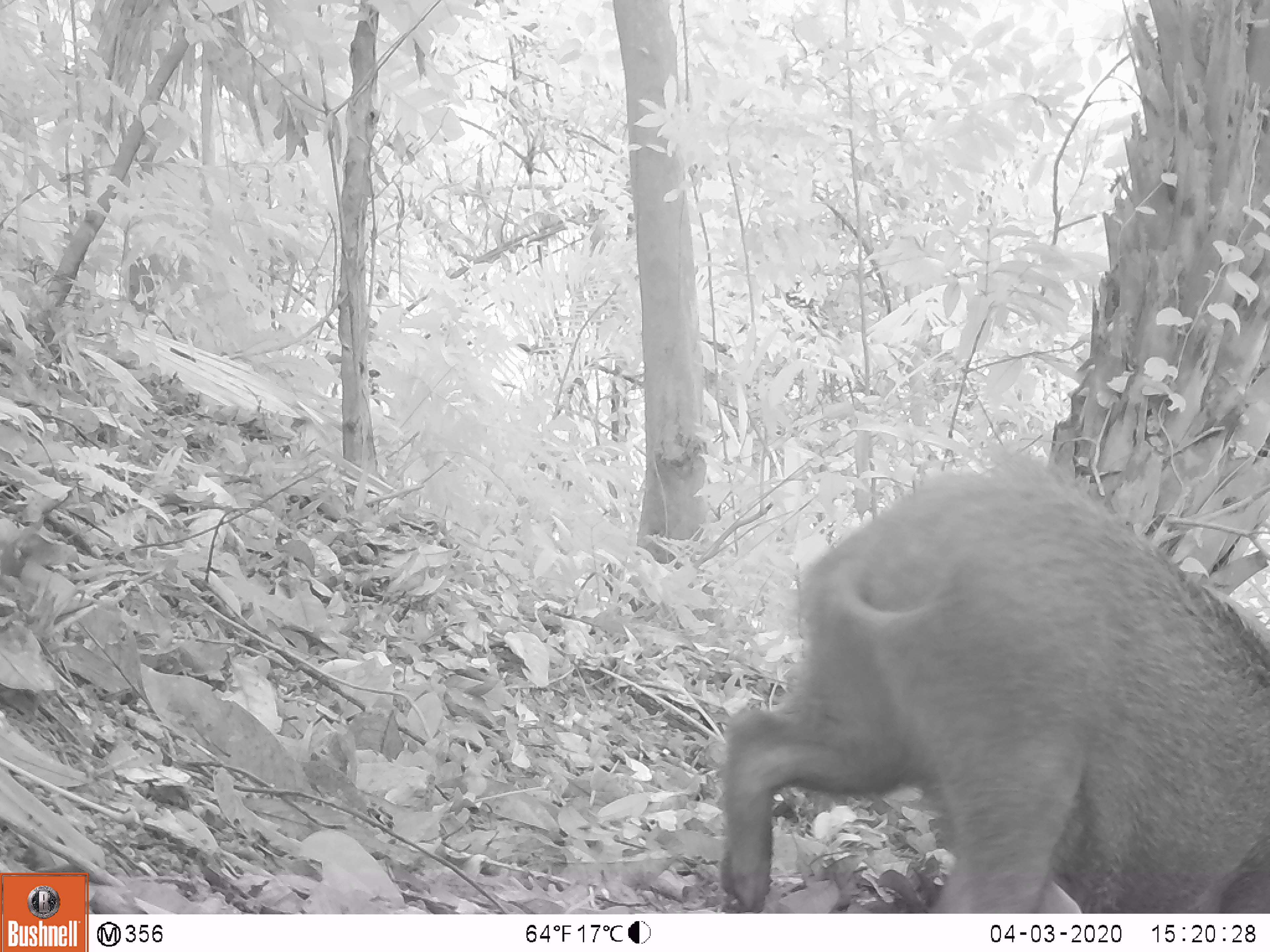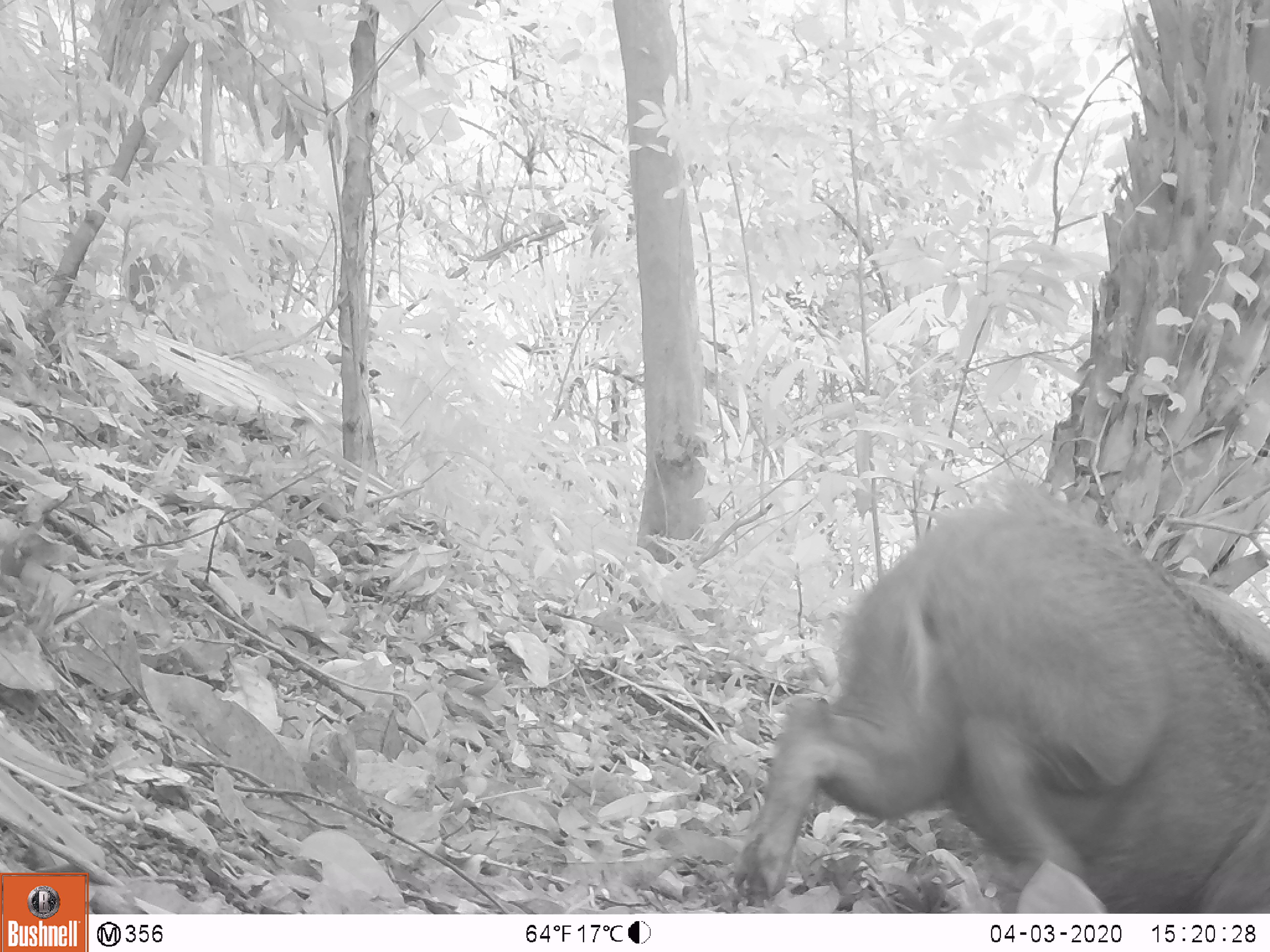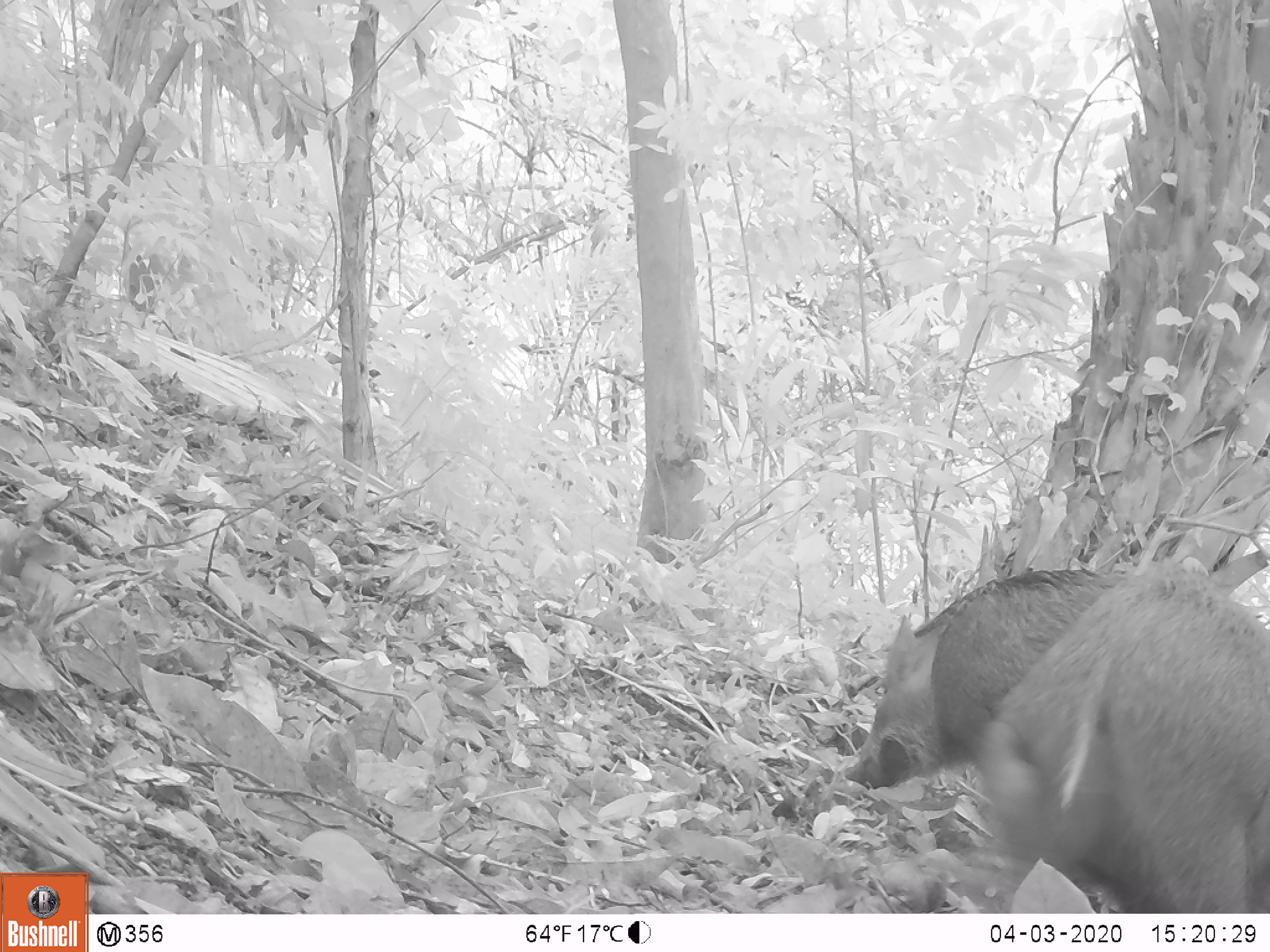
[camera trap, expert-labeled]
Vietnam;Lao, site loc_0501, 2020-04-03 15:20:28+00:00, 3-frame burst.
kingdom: Animalia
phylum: Chordata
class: Mammalia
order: Artiodactyla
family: Suidae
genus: Sus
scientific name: Sus scrofa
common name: eurasian wild pig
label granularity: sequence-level